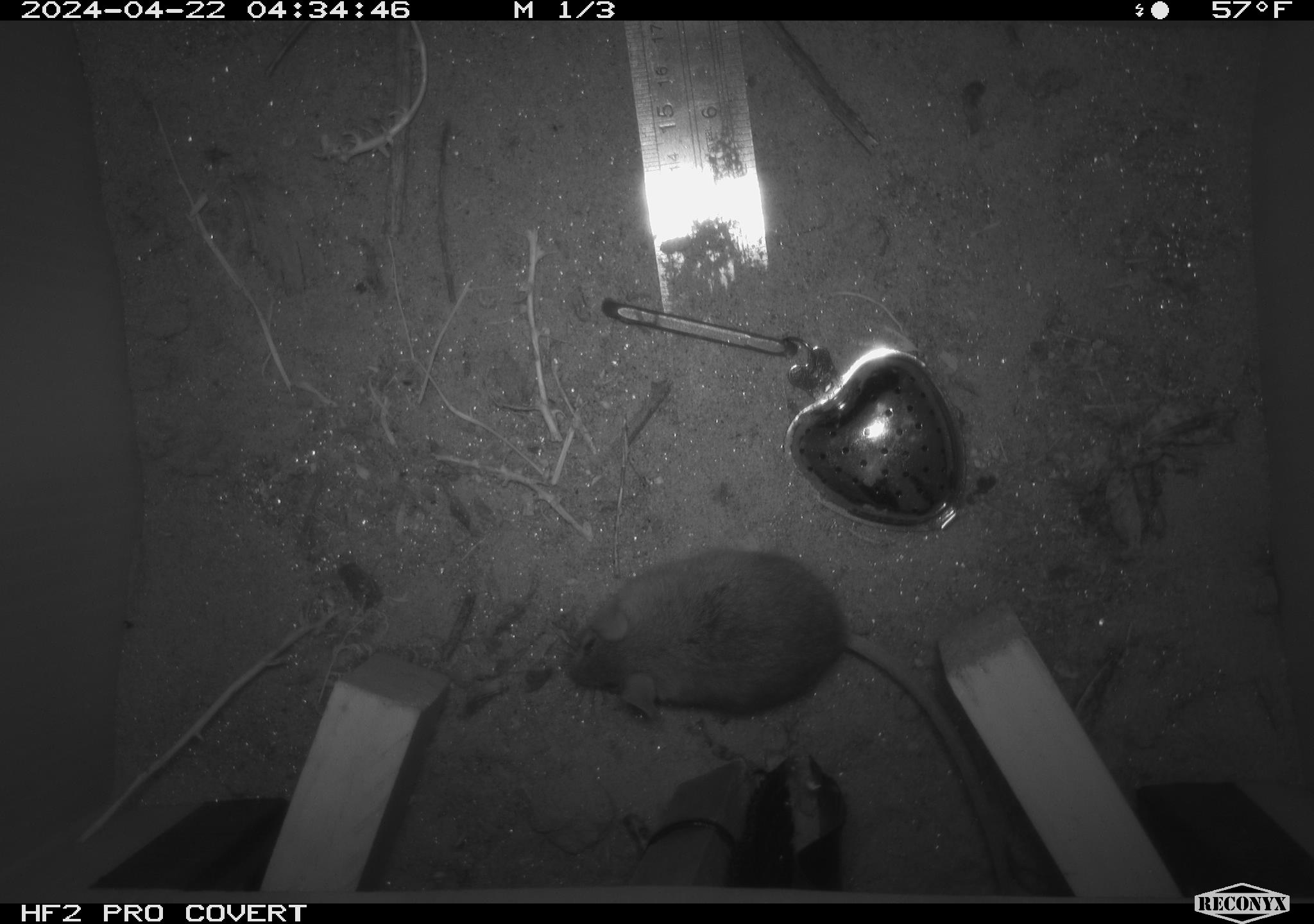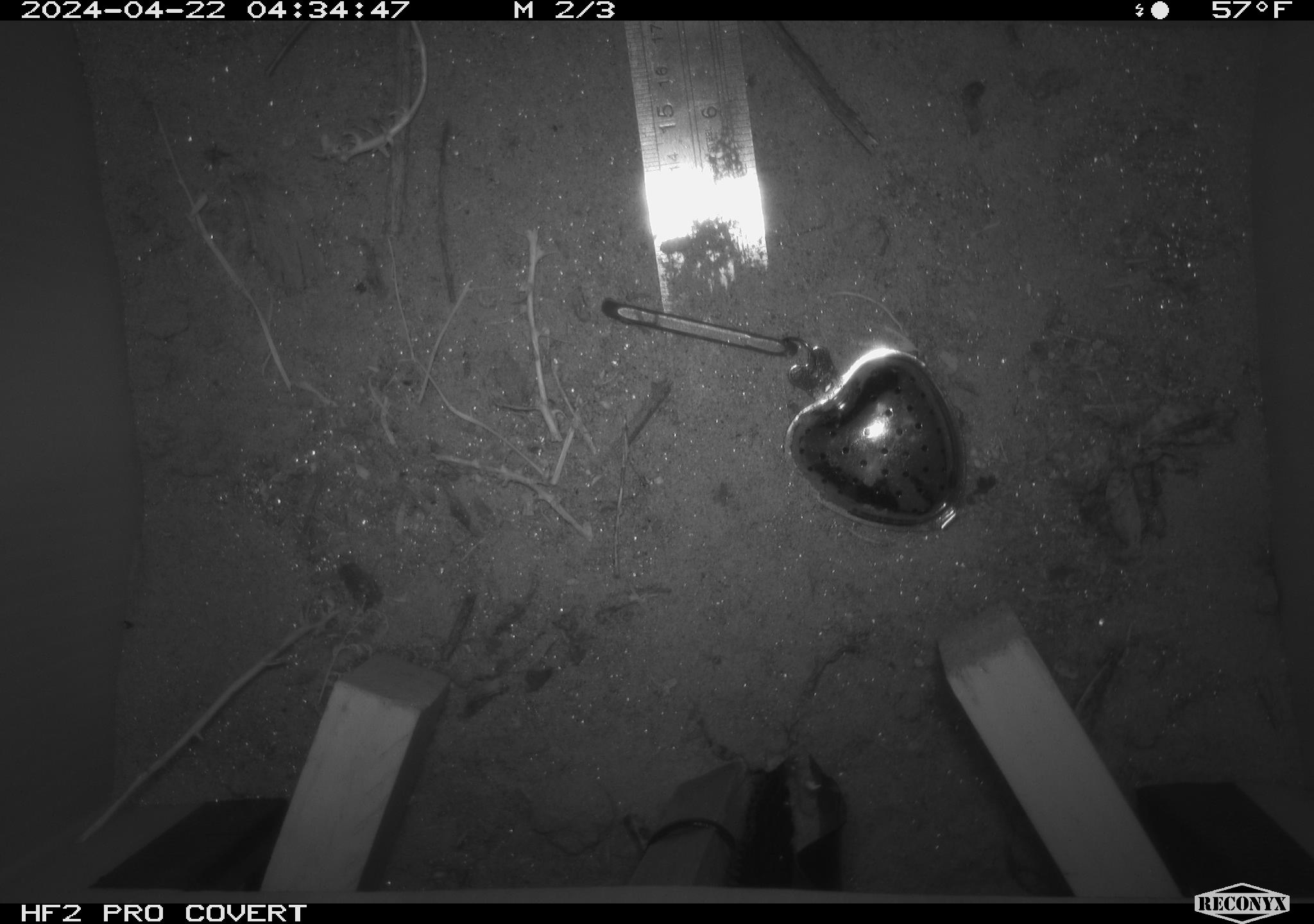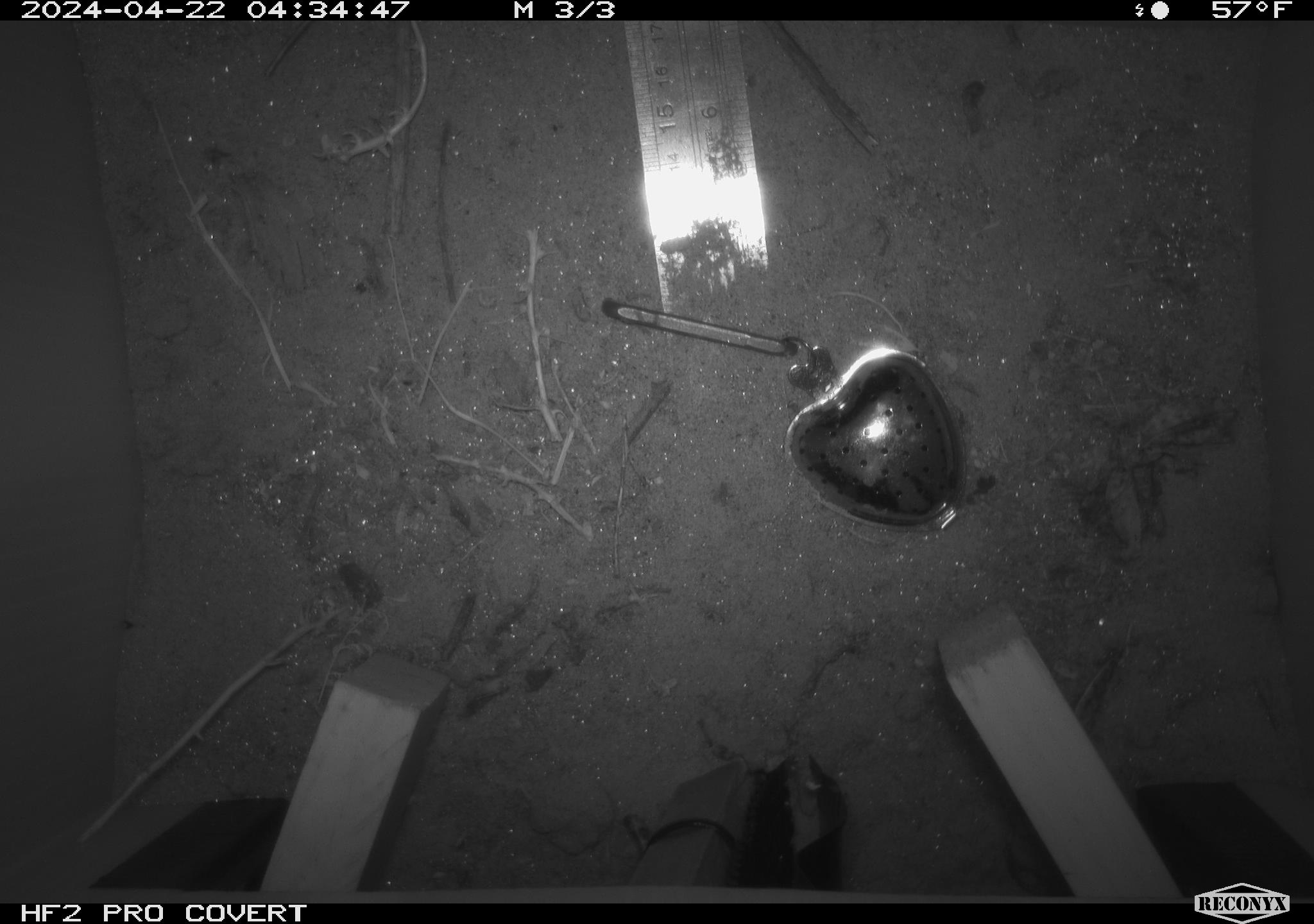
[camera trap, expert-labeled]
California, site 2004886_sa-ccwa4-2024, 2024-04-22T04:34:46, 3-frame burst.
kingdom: Animalia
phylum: Chordata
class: Mammalia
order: Rodentia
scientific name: Rodentia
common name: woodrat or rat or mouse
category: woodrat or rat or mouse species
Woodrat or rat or mouse species (woodrat or rat or mouse) (Rodentia).